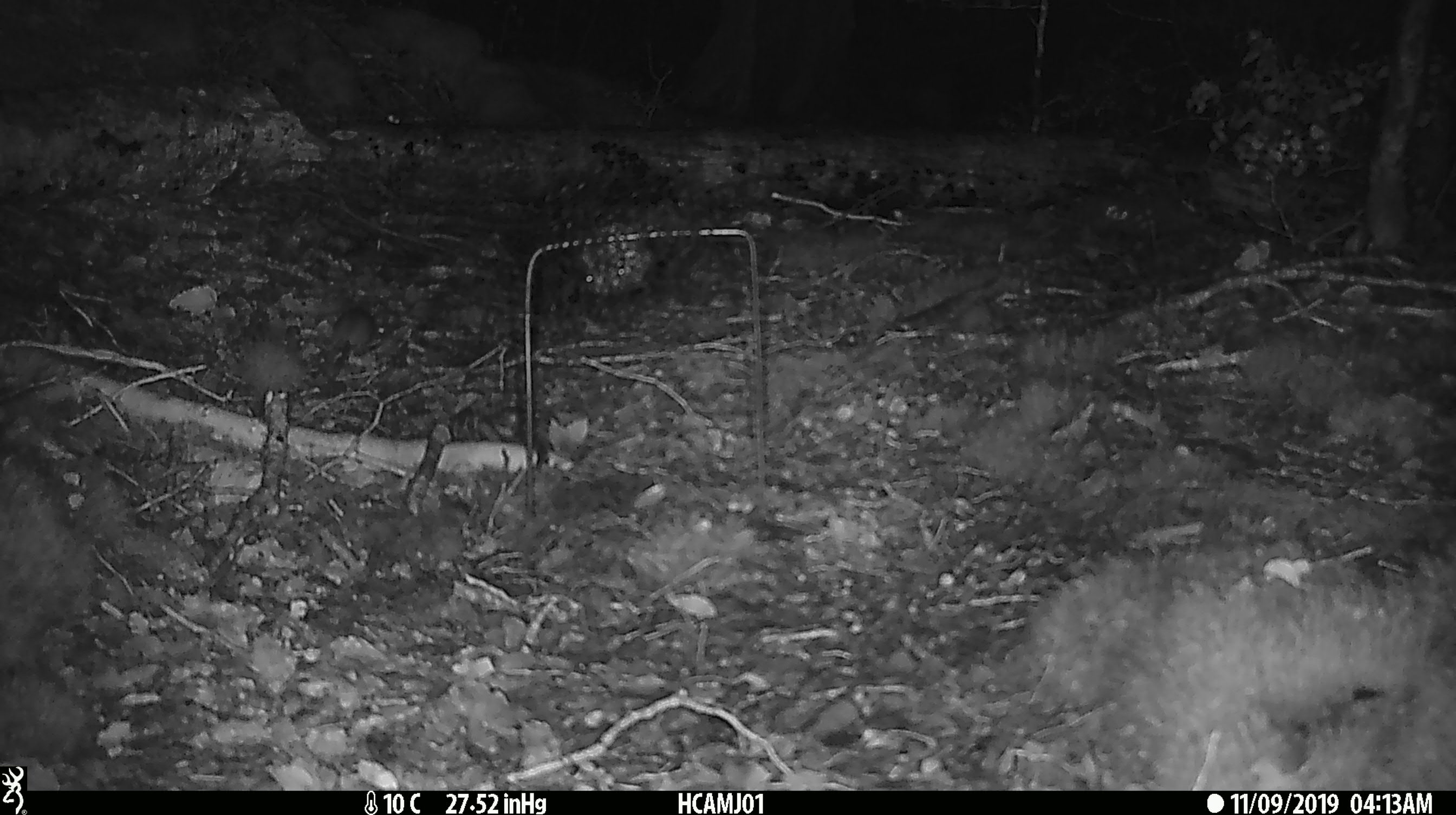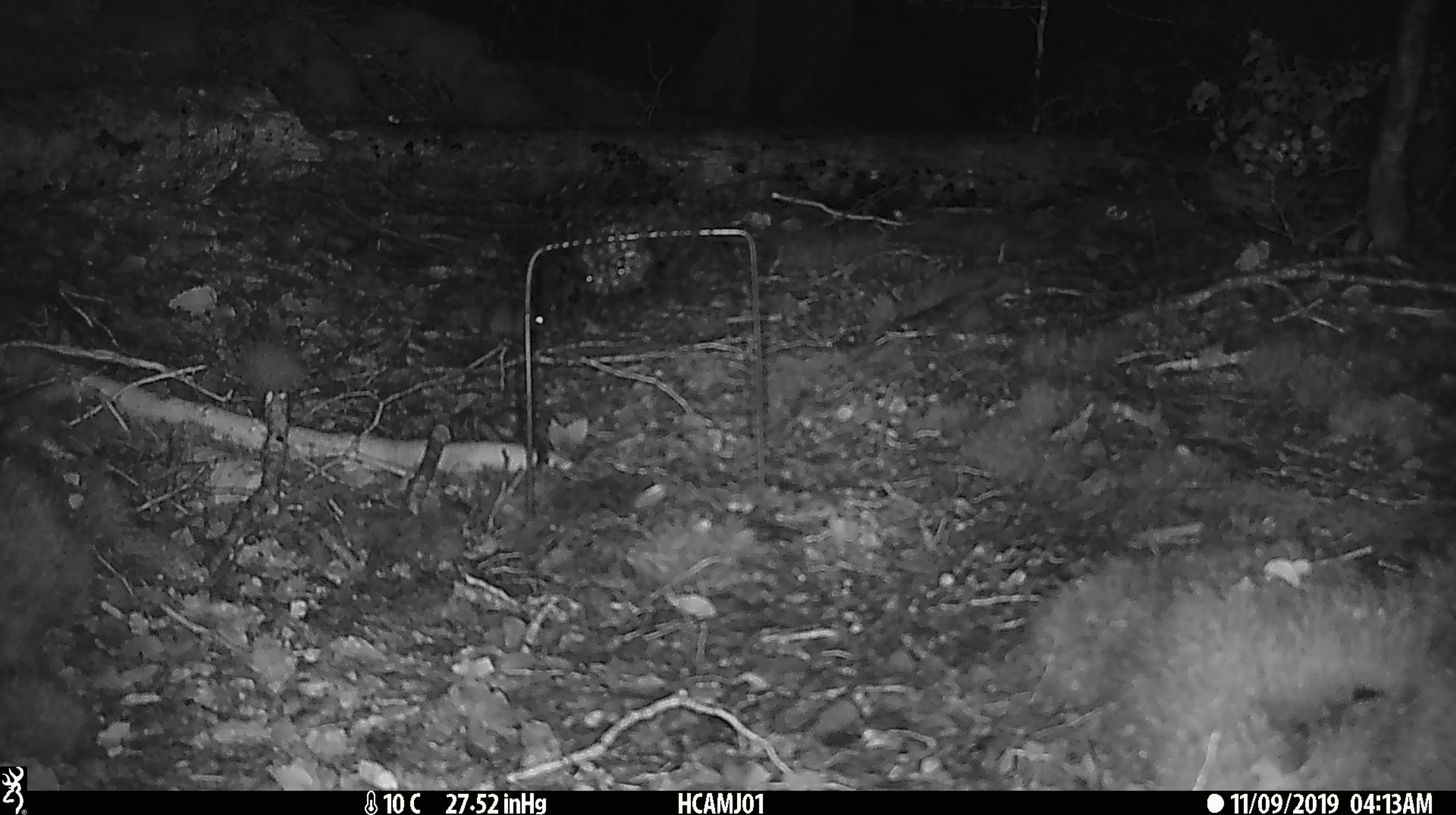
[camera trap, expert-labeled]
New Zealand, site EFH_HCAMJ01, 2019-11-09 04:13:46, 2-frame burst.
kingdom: Animalia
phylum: Chordata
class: Mammalia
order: Rodentia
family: Muridae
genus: Mus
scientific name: Mus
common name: mouse